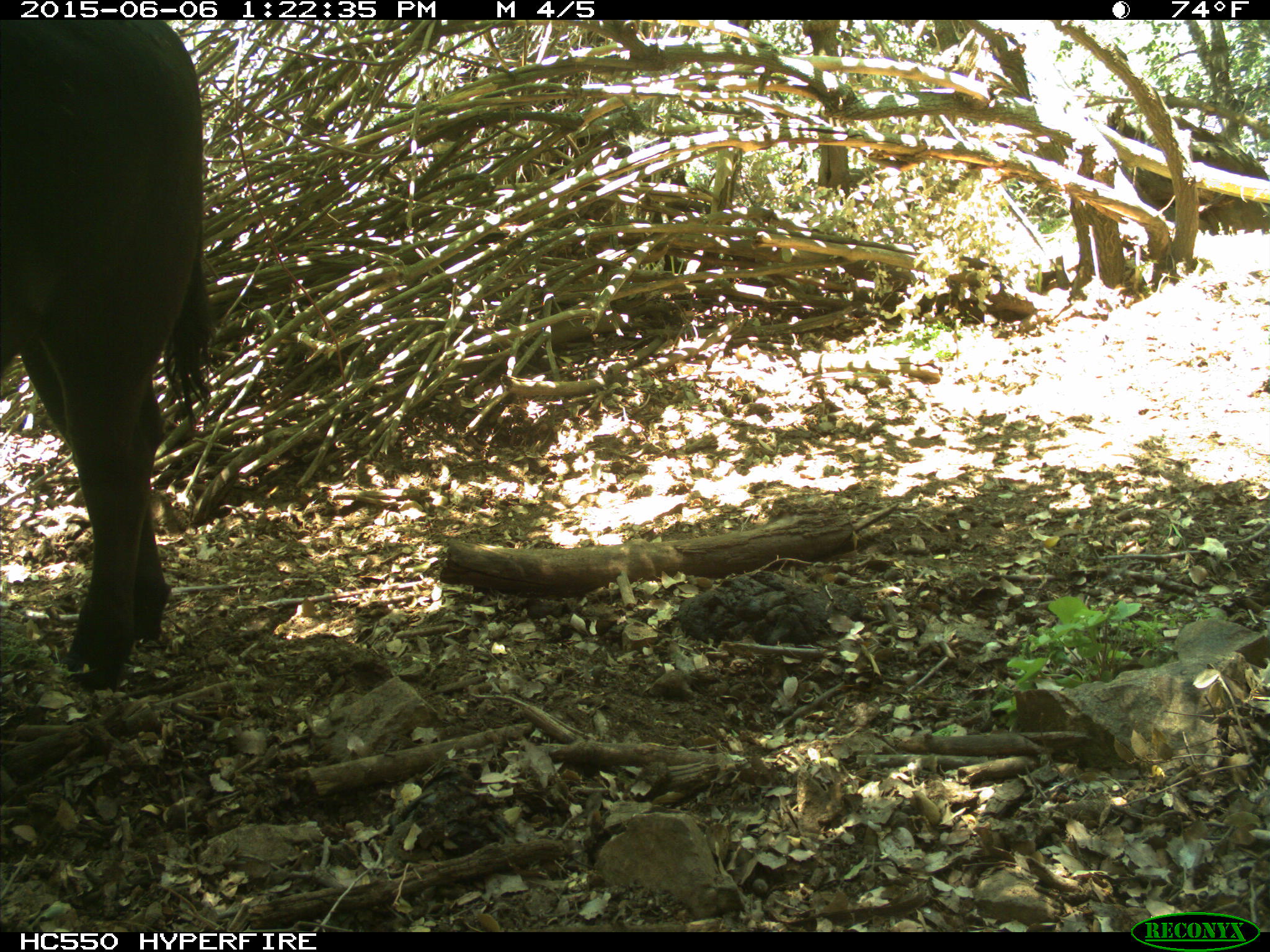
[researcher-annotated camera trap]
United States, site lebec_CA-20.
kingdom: Animalia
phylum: Chordata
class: Mammalia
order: Artiodactyla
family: Bovidae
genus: Bos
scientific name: Bos taurus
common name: domestic cow